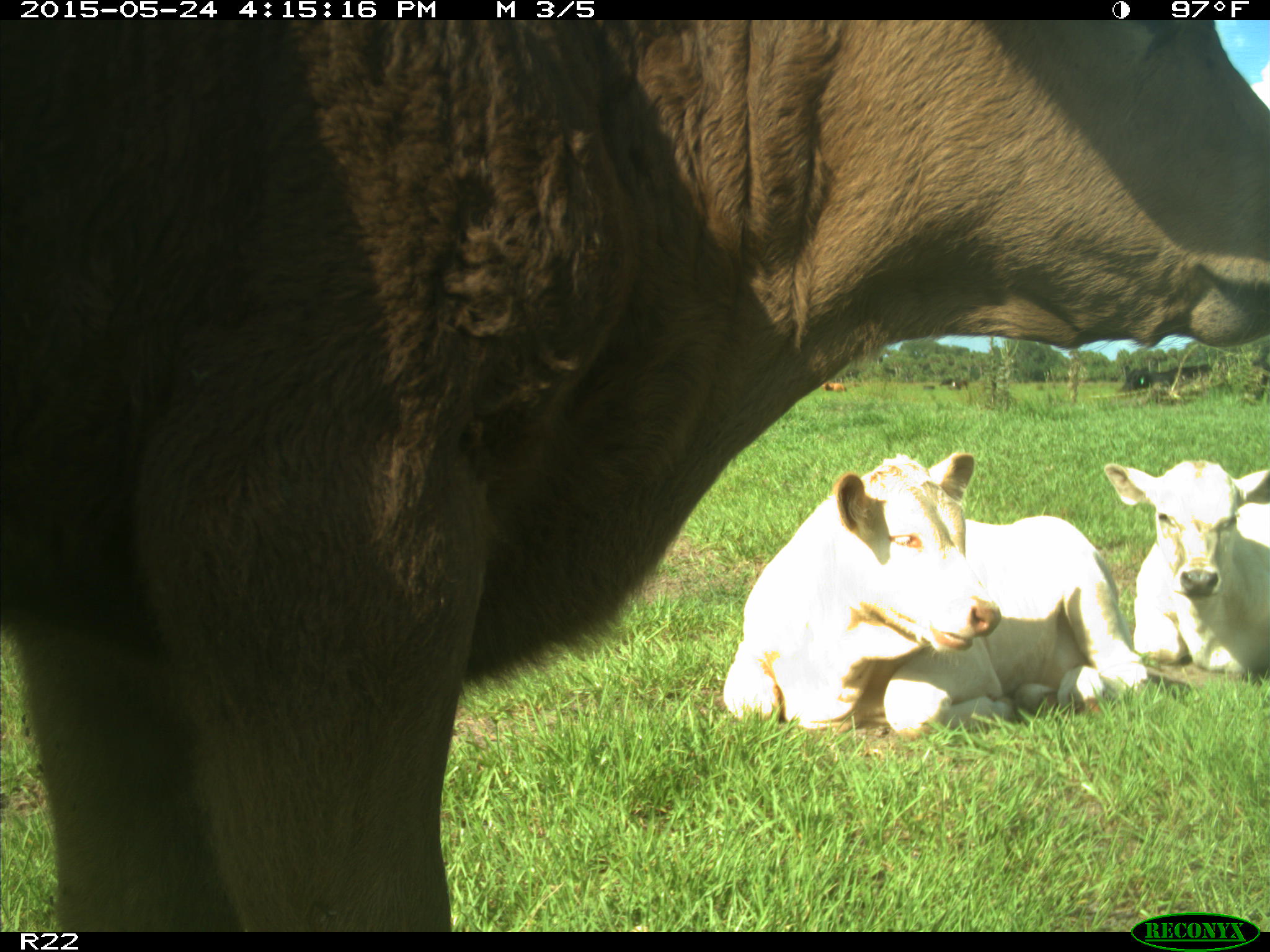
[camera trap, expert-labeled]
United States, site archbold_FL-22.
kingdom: Animalia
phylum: Chordata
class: Mammalia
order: Artiodactyla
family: Bovidae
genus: Bos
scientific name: Bos taurus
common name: domestic cow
Bos taurus (domestic cow).